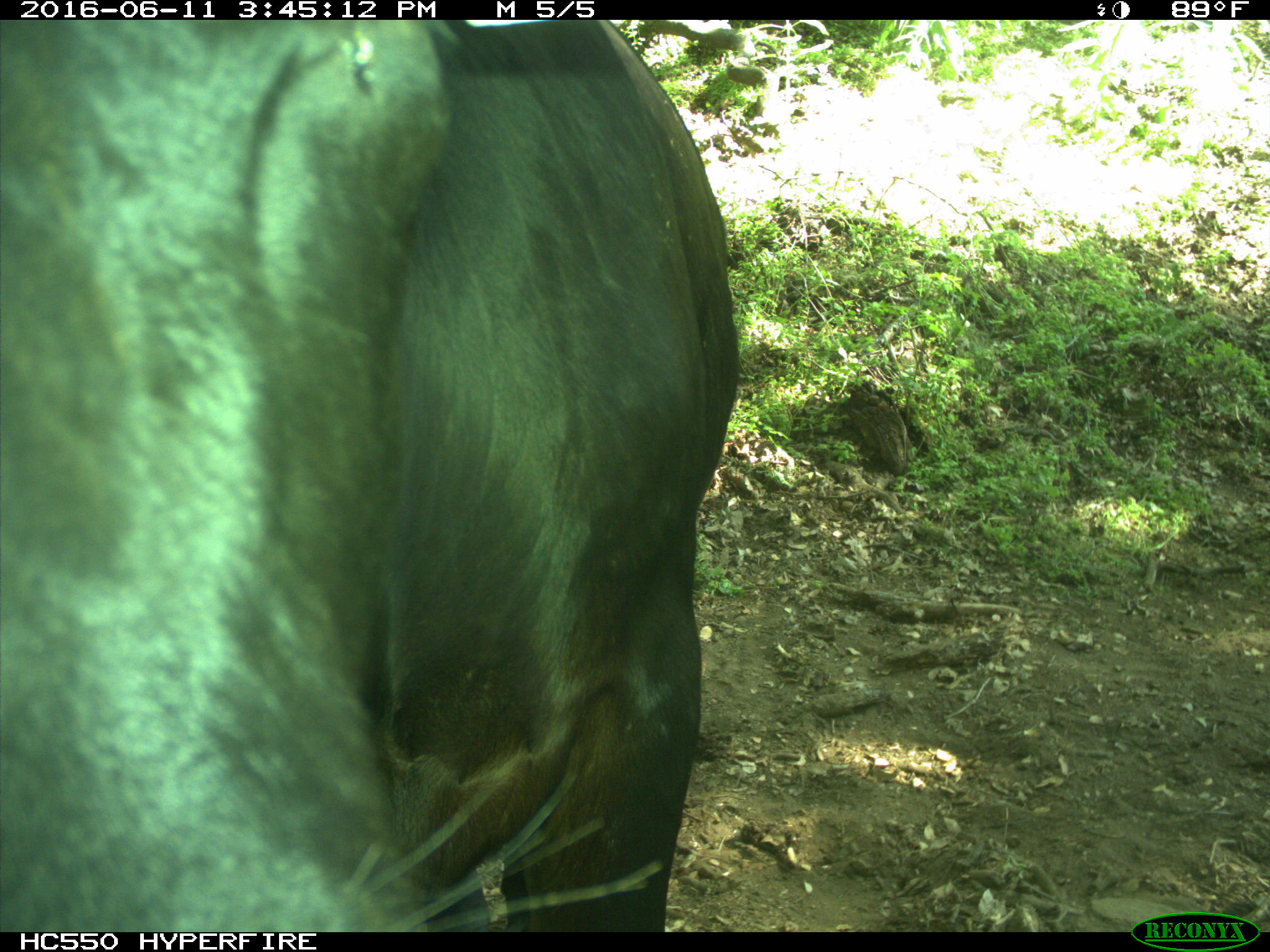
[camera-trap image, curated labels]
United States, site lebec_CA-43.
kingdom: Animalia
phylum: Chordata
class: Mammalia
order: Artiodactyla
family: Bovidae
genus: Bos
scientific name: Bos taurus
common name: domestic cow